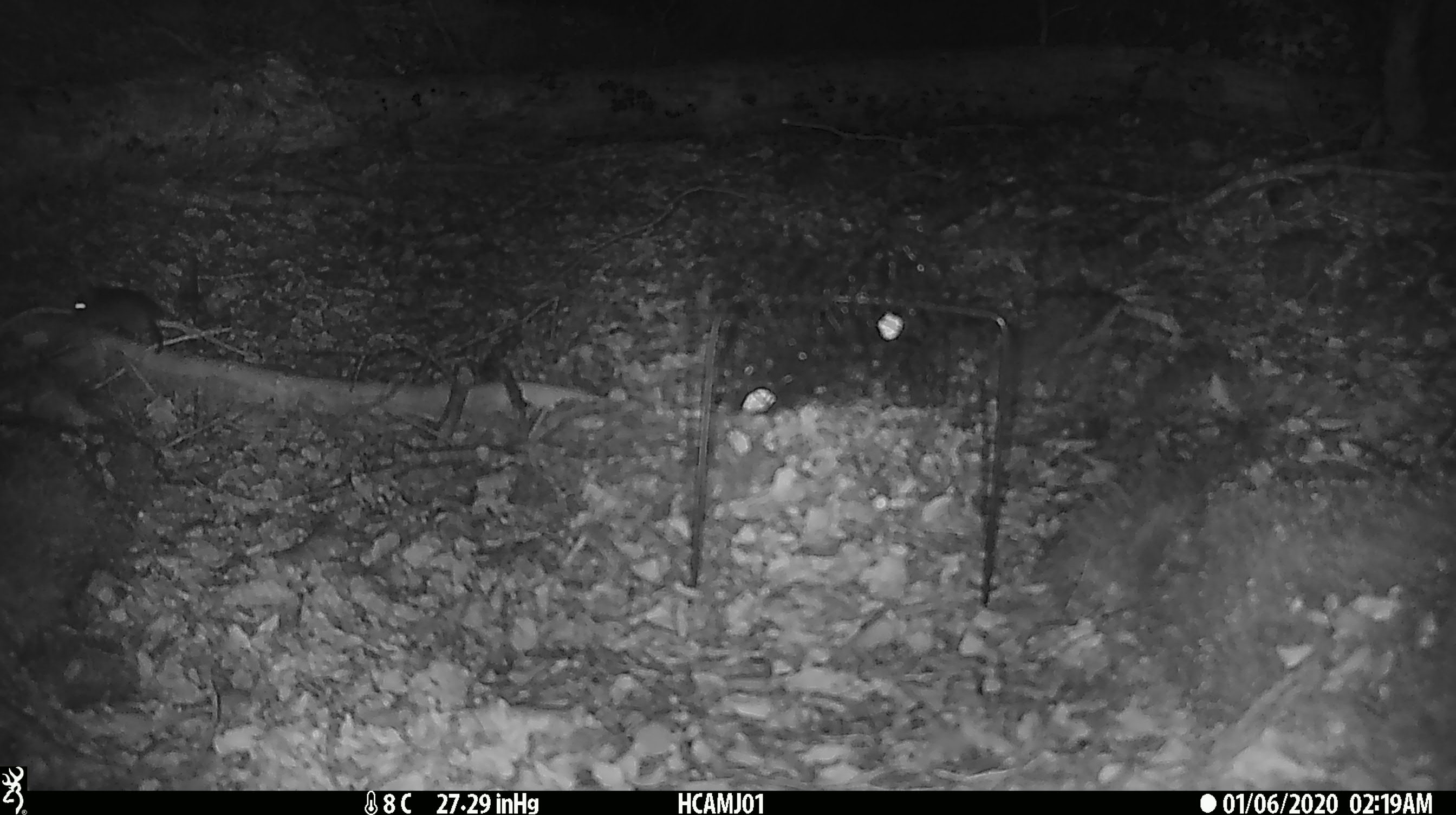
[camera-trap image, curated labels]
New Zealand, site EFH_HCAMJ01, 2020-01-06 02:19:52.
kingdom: Animalia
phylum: Chordata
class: Mammalia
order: Rodentia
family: Muridae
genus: Mus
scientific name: Mus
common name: mouse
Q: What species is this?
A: Mouse (Mus).